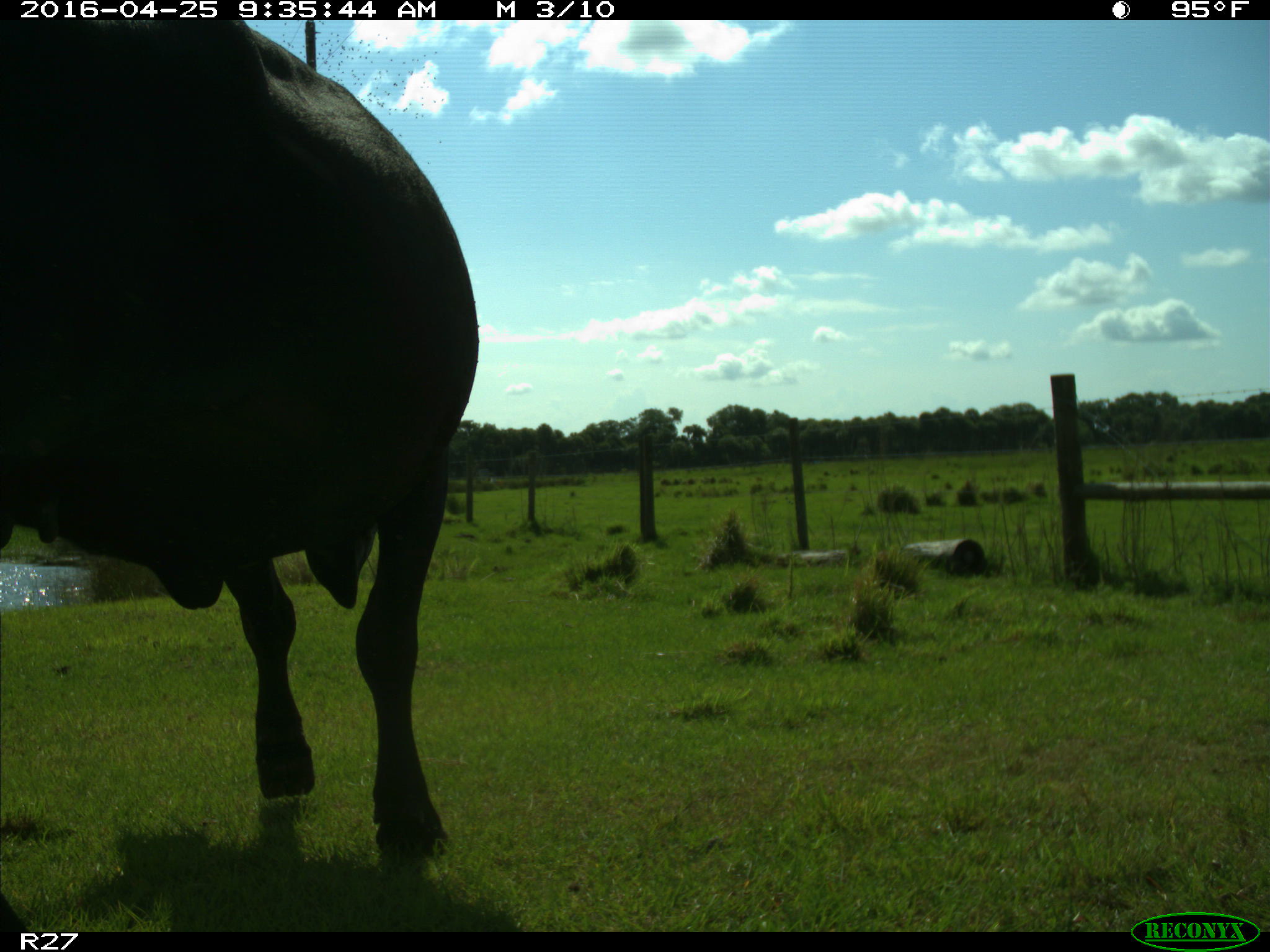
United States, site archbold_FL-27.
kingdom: Animalia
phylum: Chordata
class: Mammalia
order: Artiodactyla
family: Bovidae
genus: Bos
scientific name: Bos taurus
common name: domestic cow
Bos taurus (domestic cow).